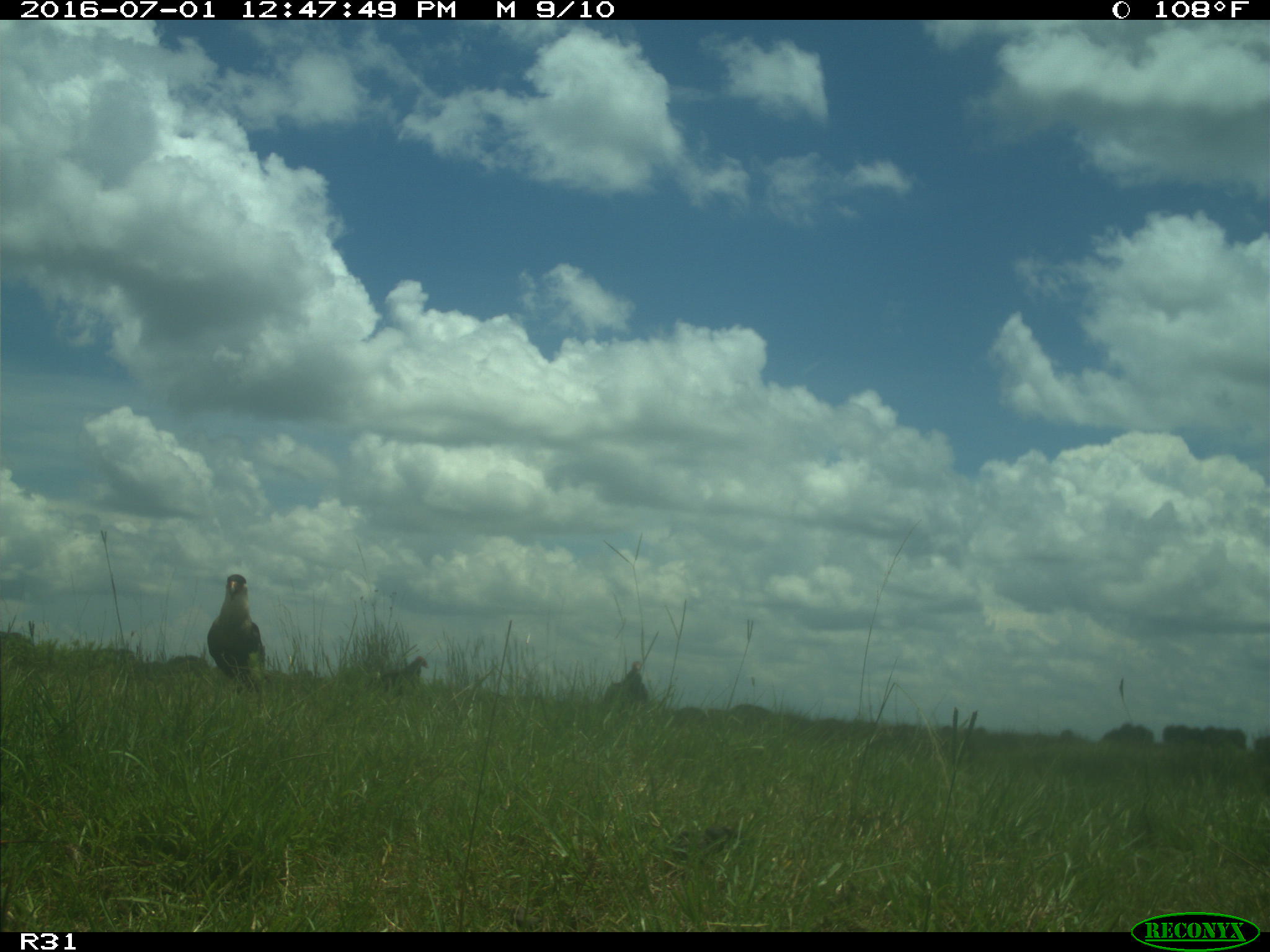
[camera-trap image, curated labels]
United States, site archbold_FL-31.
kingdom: Animalia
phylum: Chordata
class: Aves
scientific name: Aves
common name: birds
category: unidentified bird